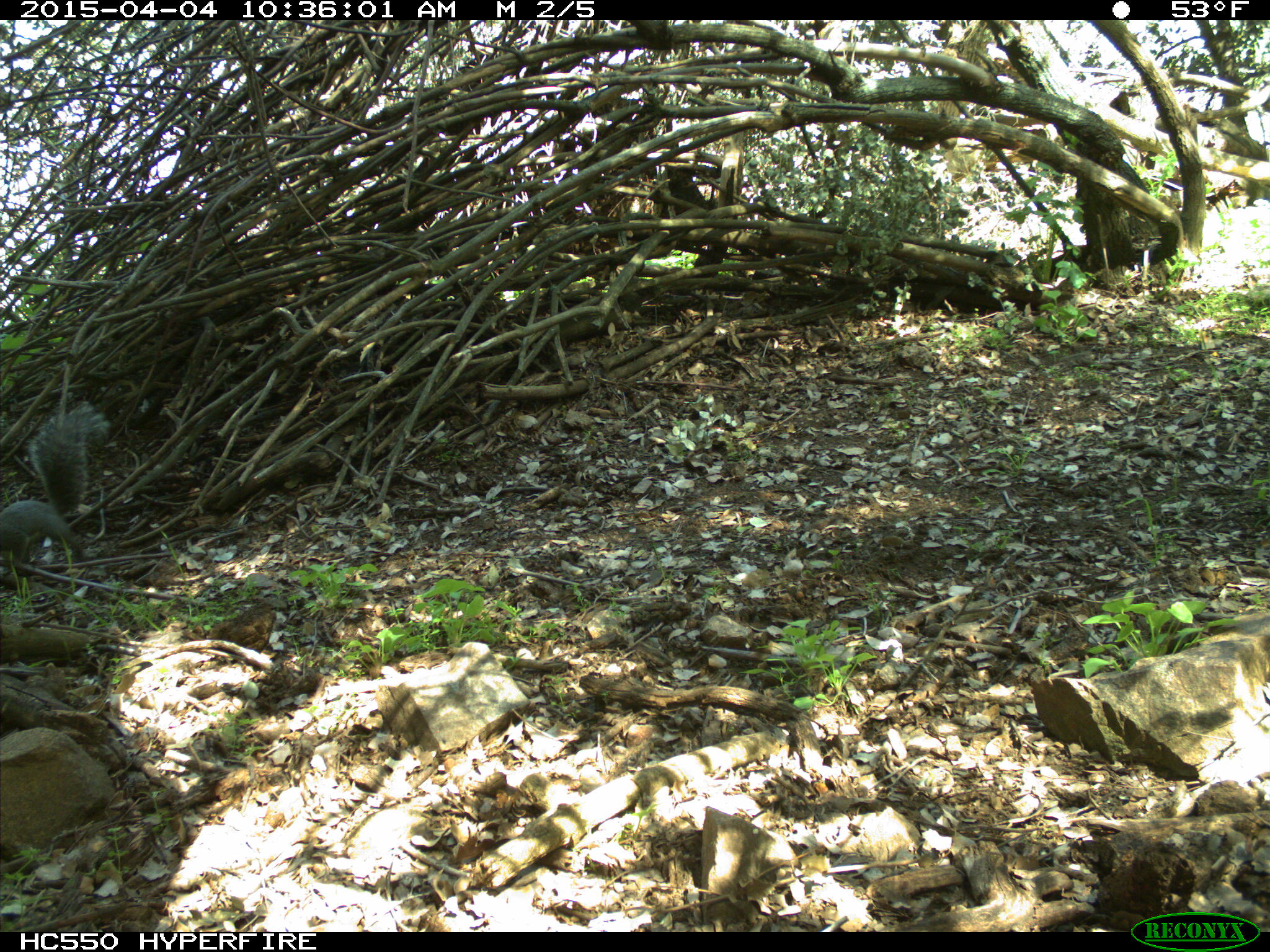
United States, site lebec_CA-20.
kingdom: Animalia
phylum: Chordata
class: Mammalia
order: Rodentia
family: Sciuridae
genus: Sciurus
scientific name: Sciurus carolinensis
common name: eastern gray squirrel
Sciurus carolinensis (eastern gray squirrel).